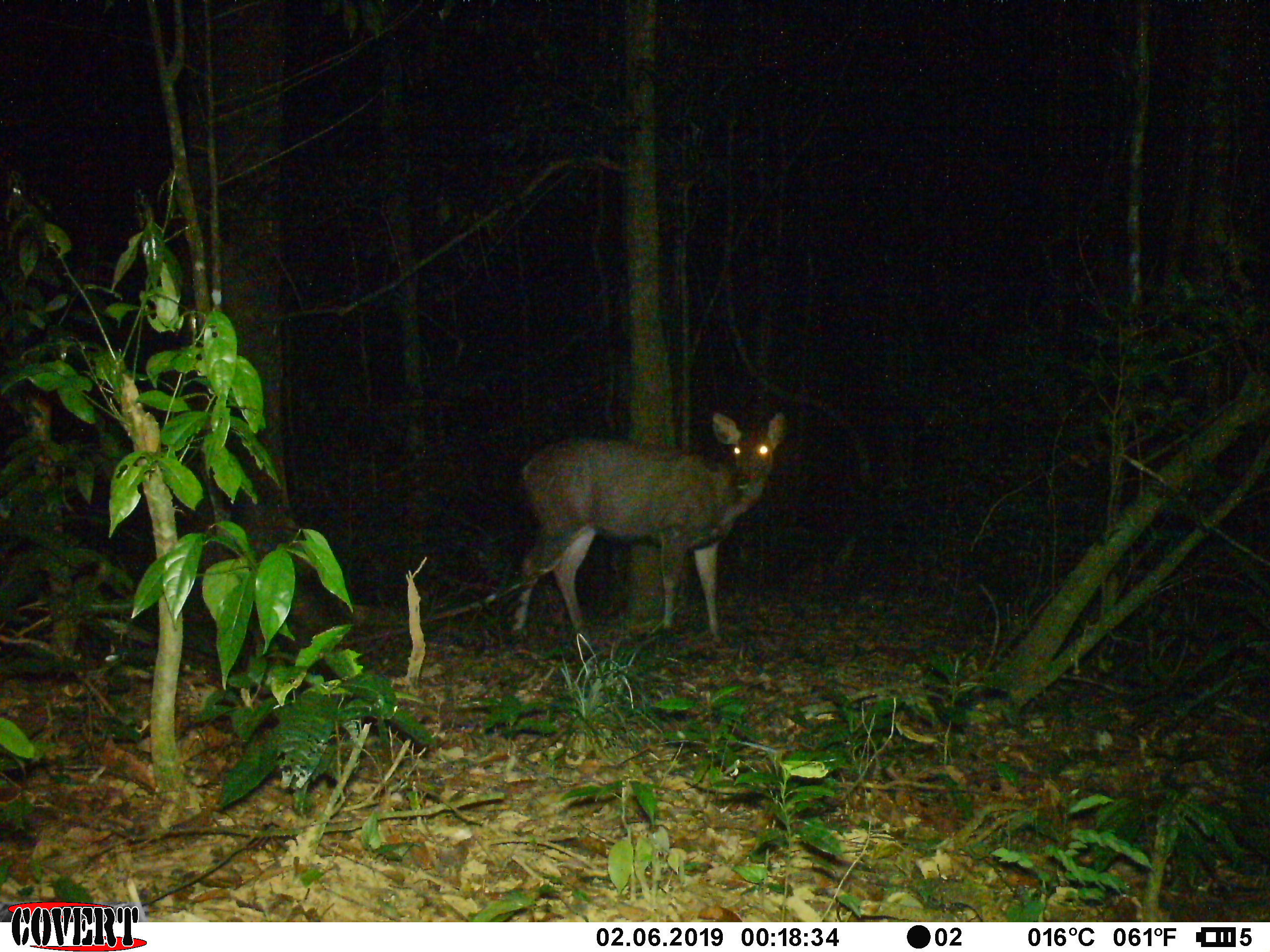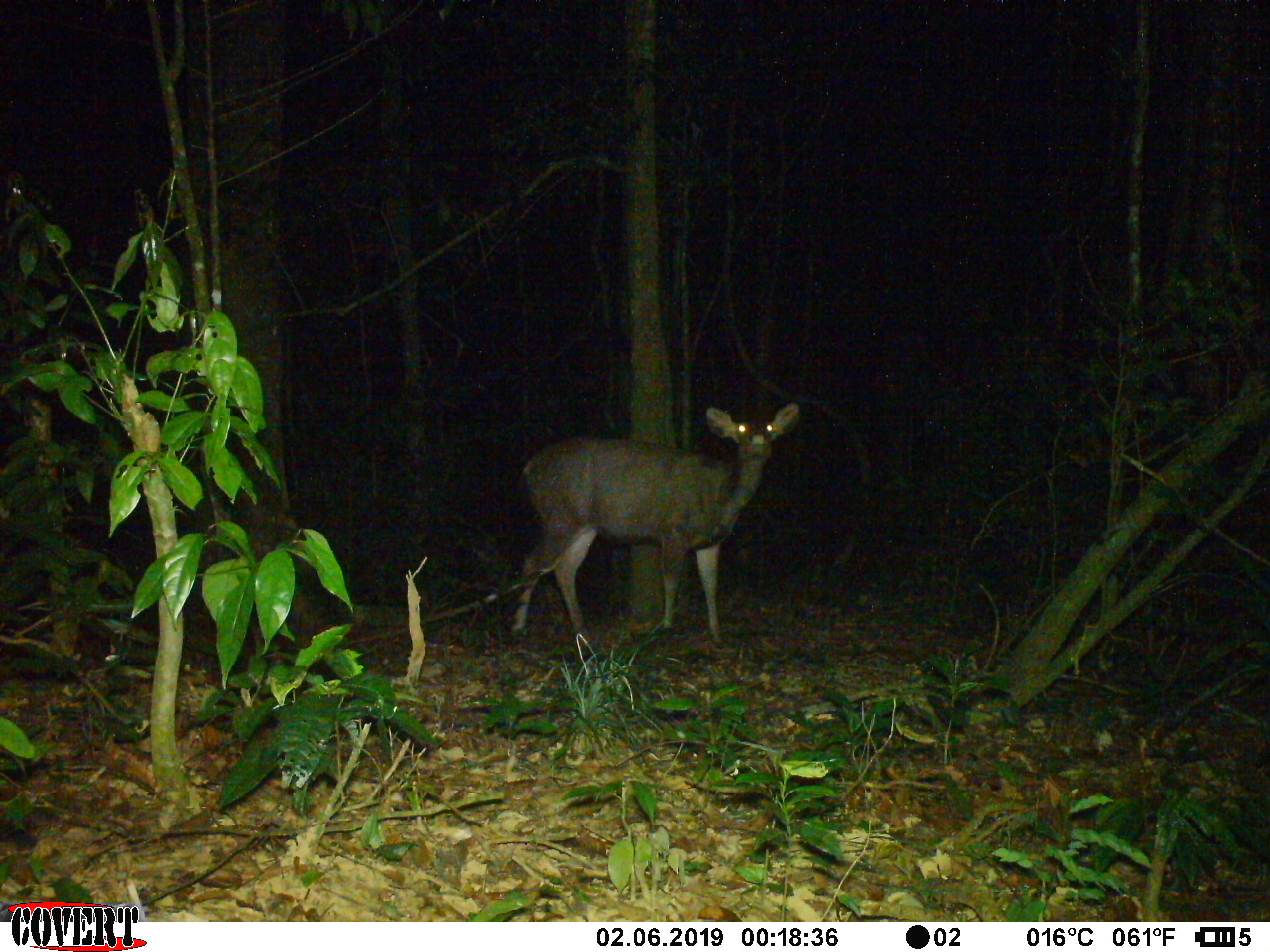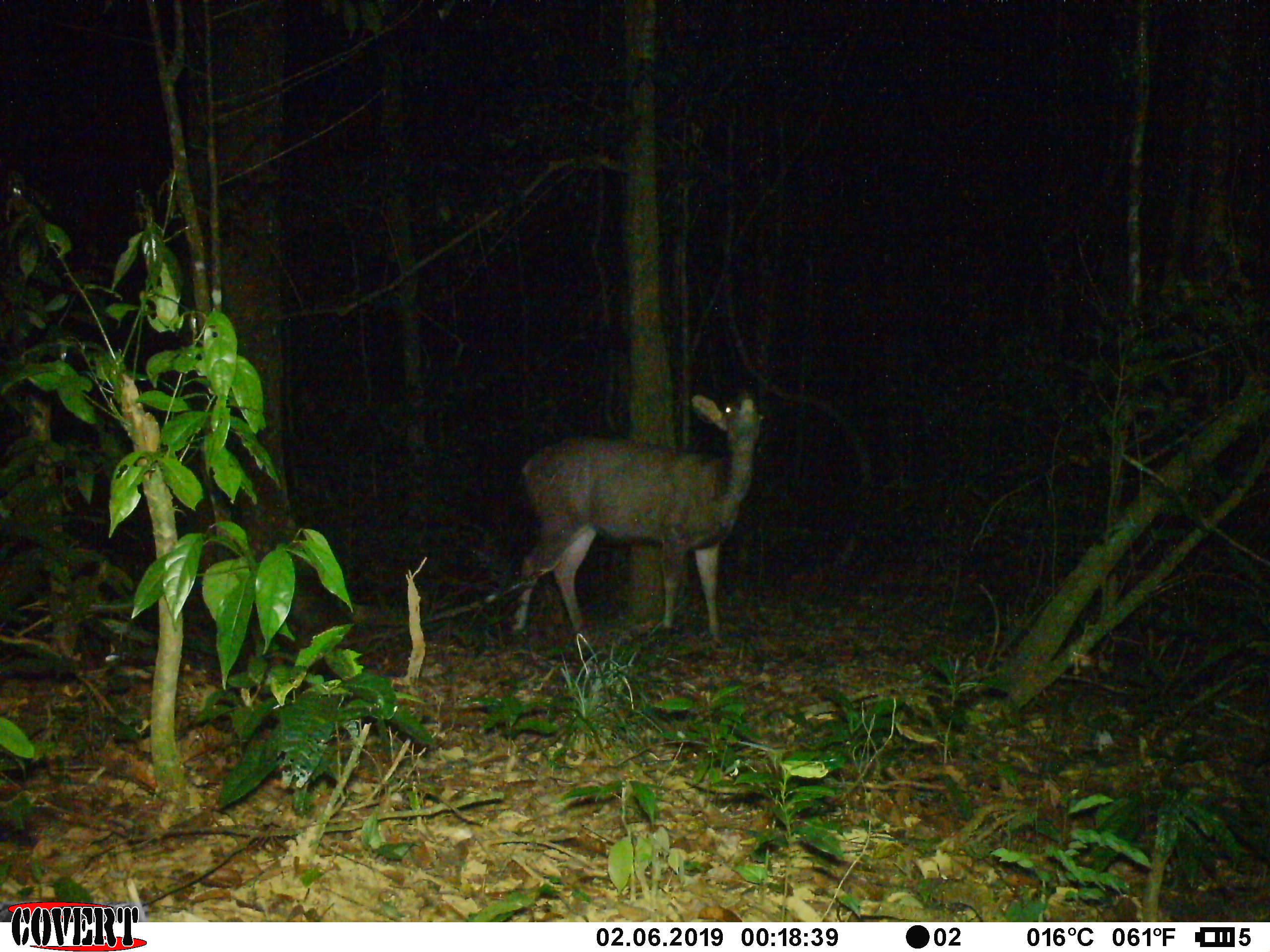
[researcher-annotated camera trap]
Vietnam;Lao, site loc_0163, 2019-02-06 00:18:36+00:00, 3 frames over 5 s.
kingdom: Animalia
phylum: Chordata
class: Mammalia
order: Artiodactyla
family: Cervidae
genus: Rusa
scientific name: Rusa unicolor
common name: sambar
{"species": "sambar (Rusa unicolor)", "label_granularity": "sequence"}